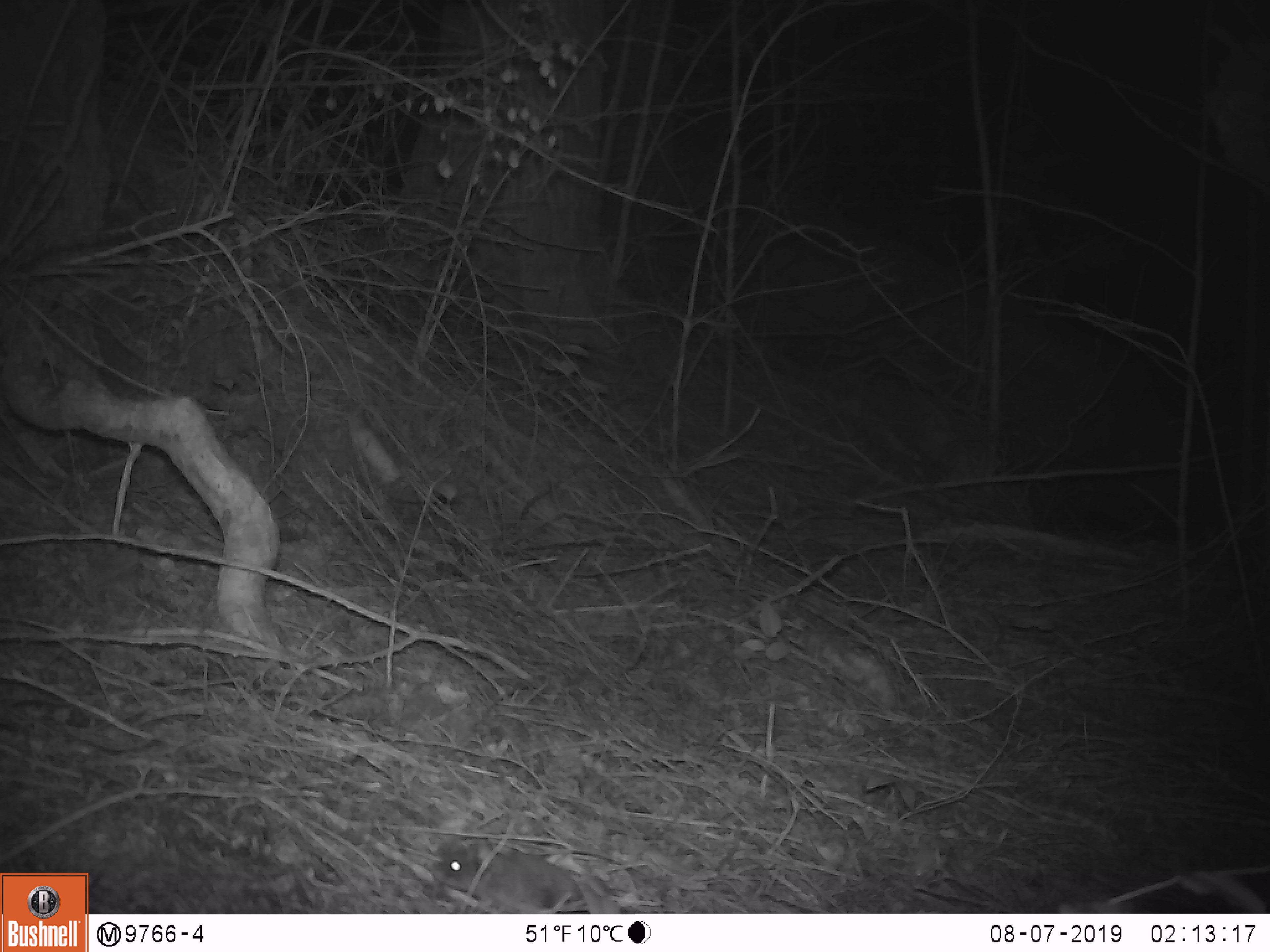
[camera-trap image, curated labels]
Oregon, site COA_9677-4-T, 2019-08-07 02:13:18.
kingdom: Animalia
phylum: Chordata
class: Mammalia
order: Rodentia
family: Cricetidae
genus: Neotoma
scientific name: Neotoma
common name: woodrats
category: neotoma species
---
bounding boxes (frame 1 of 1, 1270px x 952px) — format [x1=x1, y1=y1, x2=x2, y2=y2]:
neotoma species: [x1=426, y1=827, x2=635, y2=914]